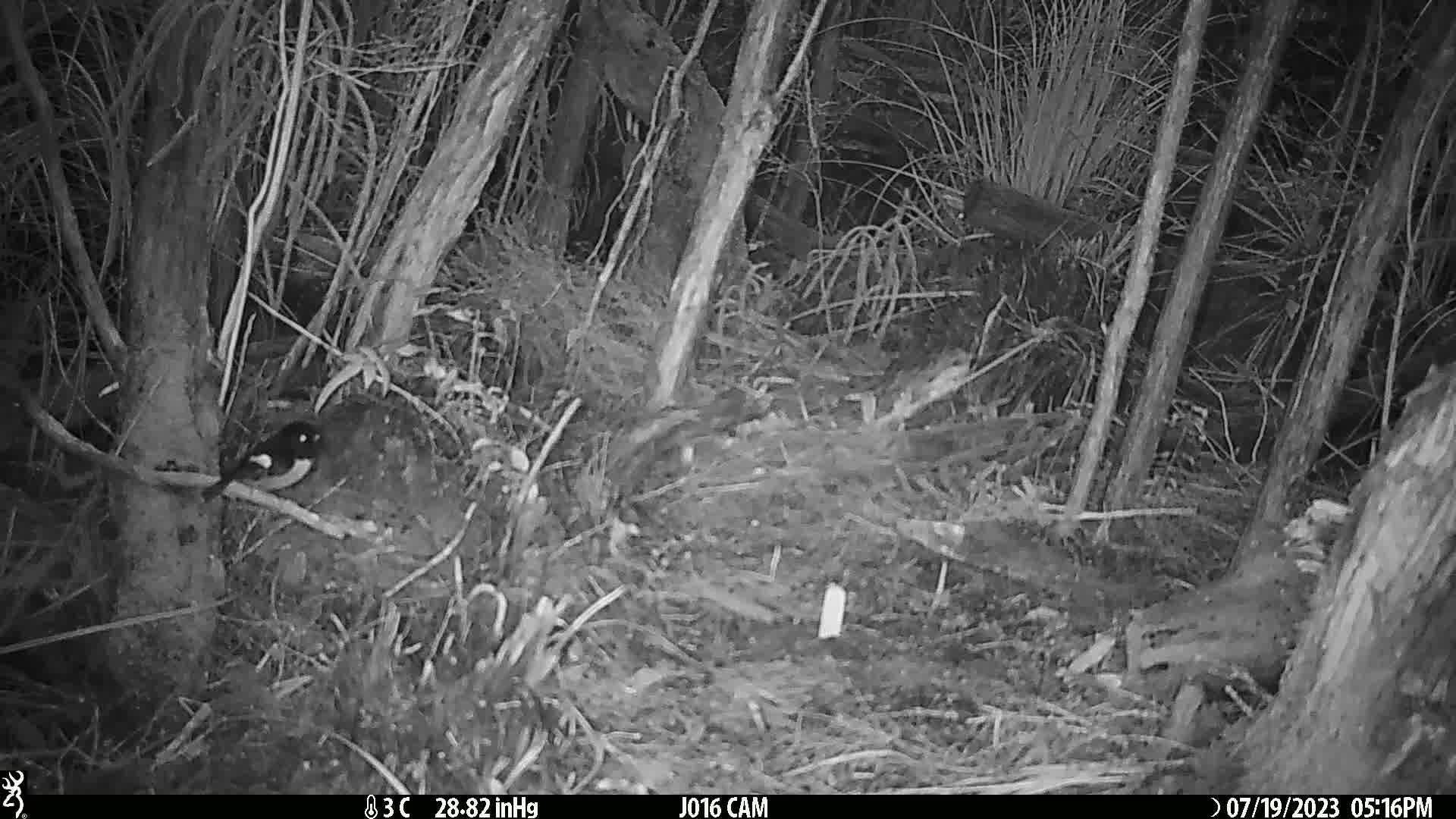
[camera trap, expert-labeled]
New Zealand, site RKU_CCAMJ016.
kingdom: Animalia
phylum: Chordata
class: Aves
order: Passeriformes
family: Petroicidae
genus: Petroica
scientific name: Petroica macrocephala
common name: tomtit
Tomtit (Petroica macrocephala).